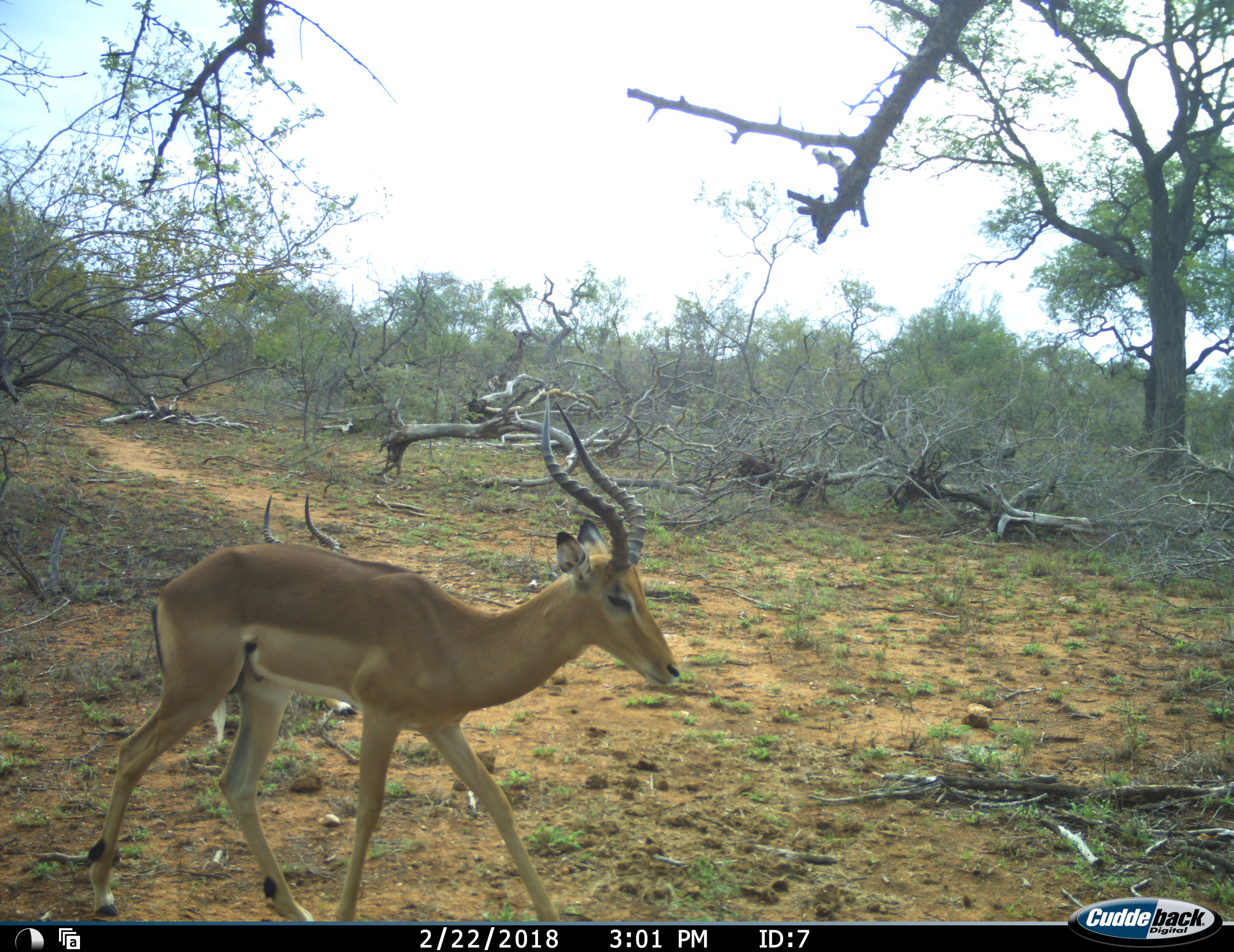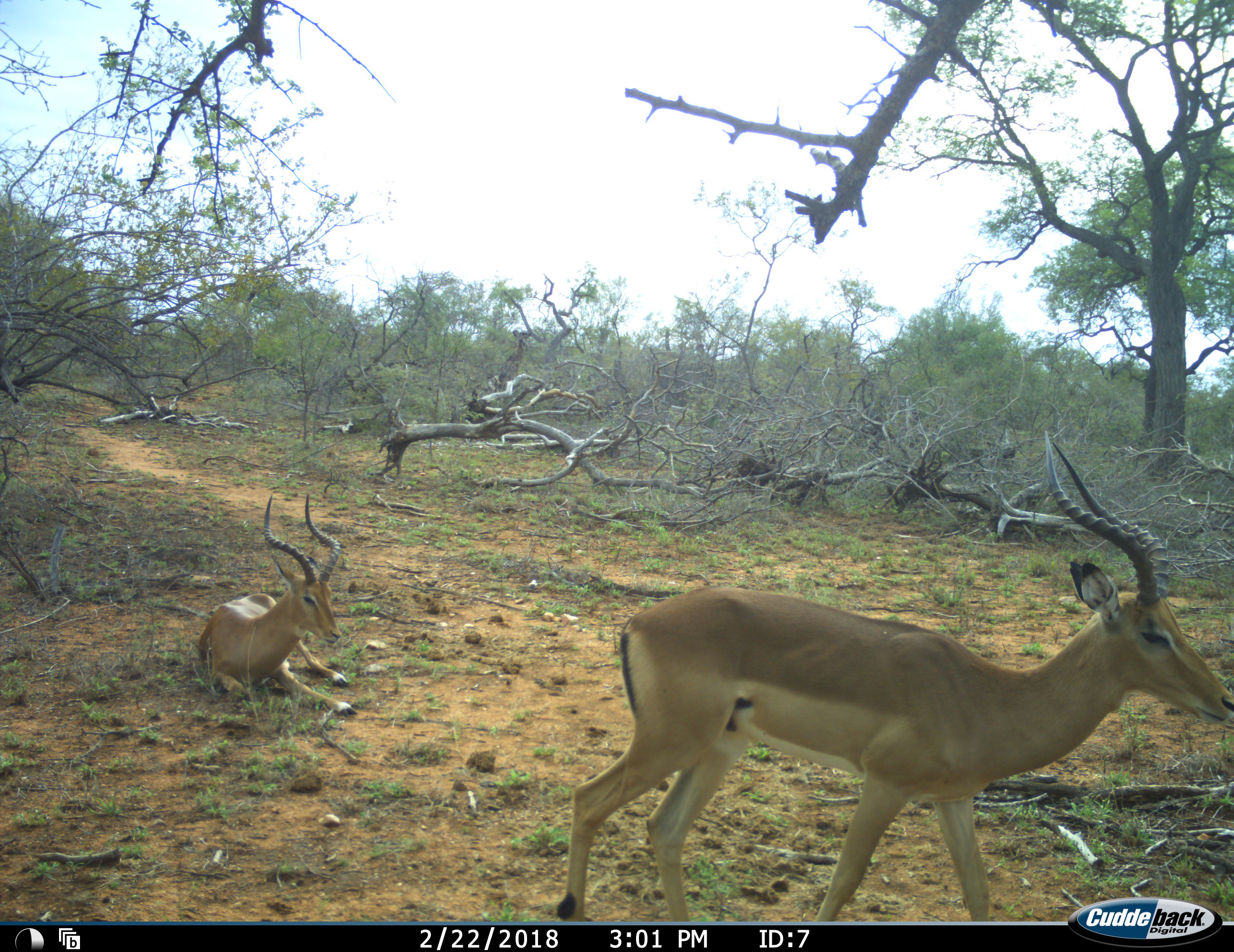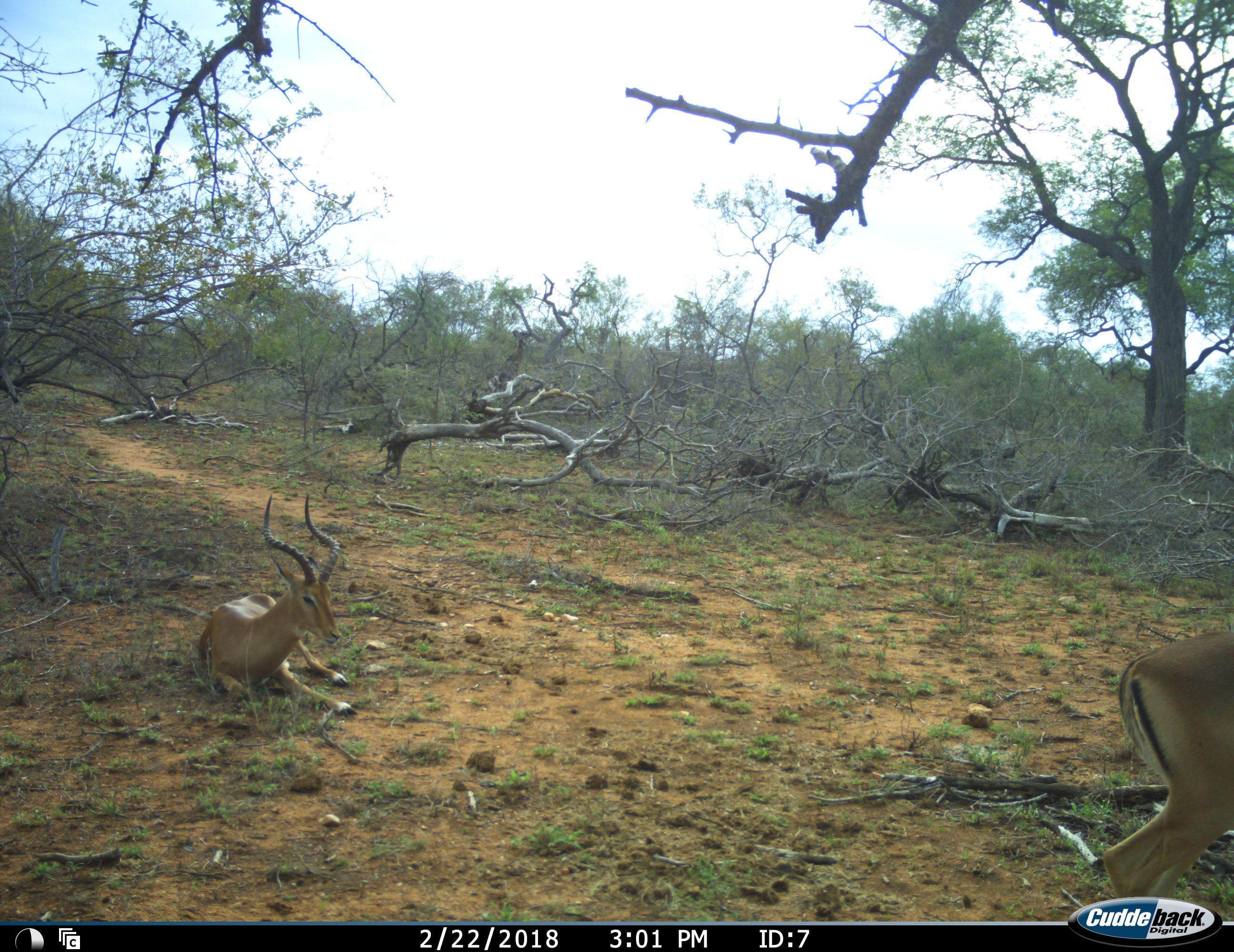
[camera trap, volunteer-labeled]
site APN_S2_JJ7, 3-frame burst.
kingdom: Animalia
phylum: Chordata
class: Mammalia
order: Artiodactyla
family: Bovidae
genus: Aepyceros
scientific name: Aepyceros melampus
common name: impala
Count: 2.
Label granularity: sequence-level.